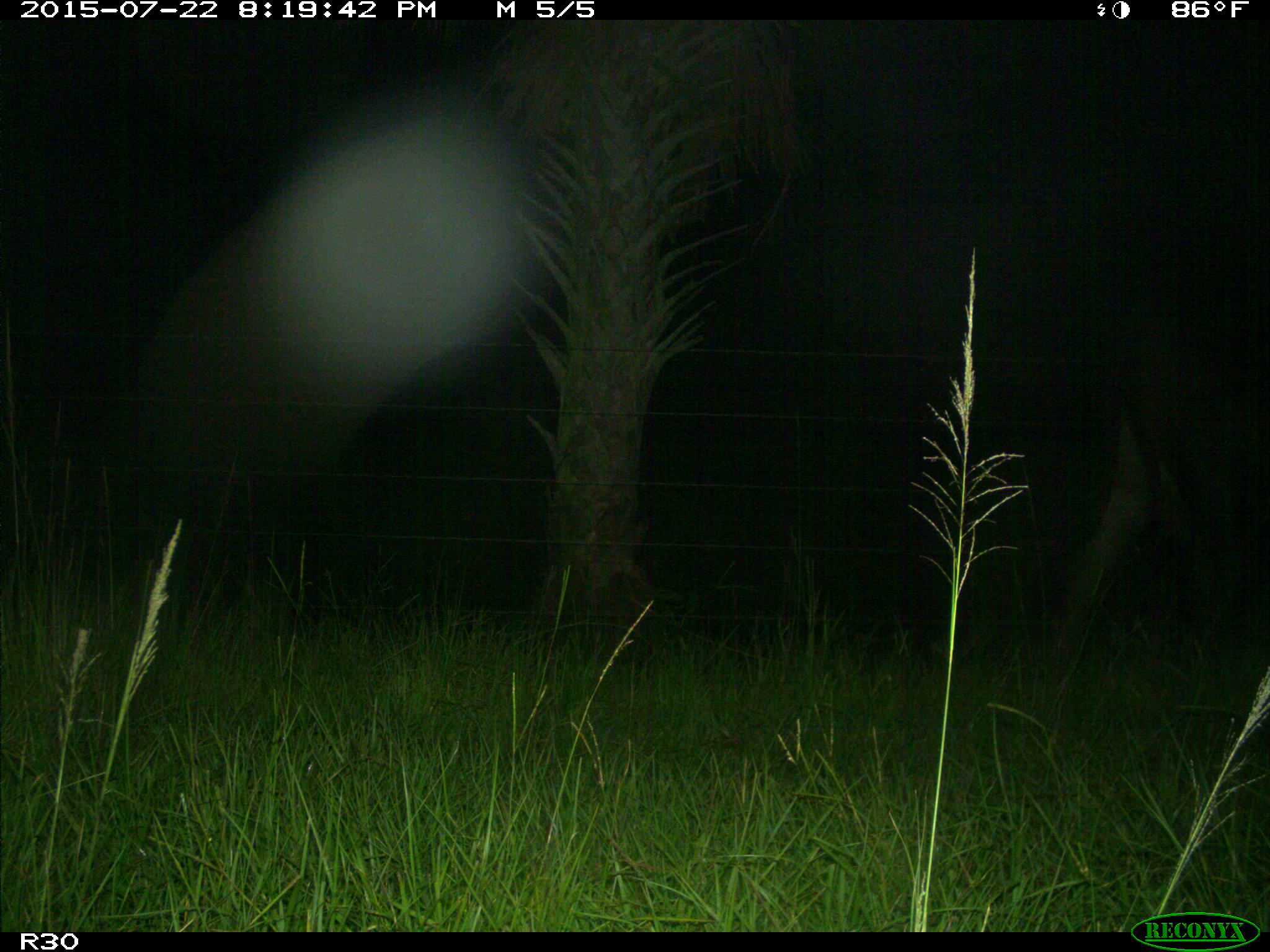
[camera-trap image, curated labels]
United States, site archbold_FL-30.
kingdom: Animalia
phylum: Chordata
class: Mammalia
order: Artiodactyla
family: Bovidae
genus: Bos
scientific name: Bos taurus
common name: domestic cow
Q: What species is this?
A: Bos taurus (domestic cow).